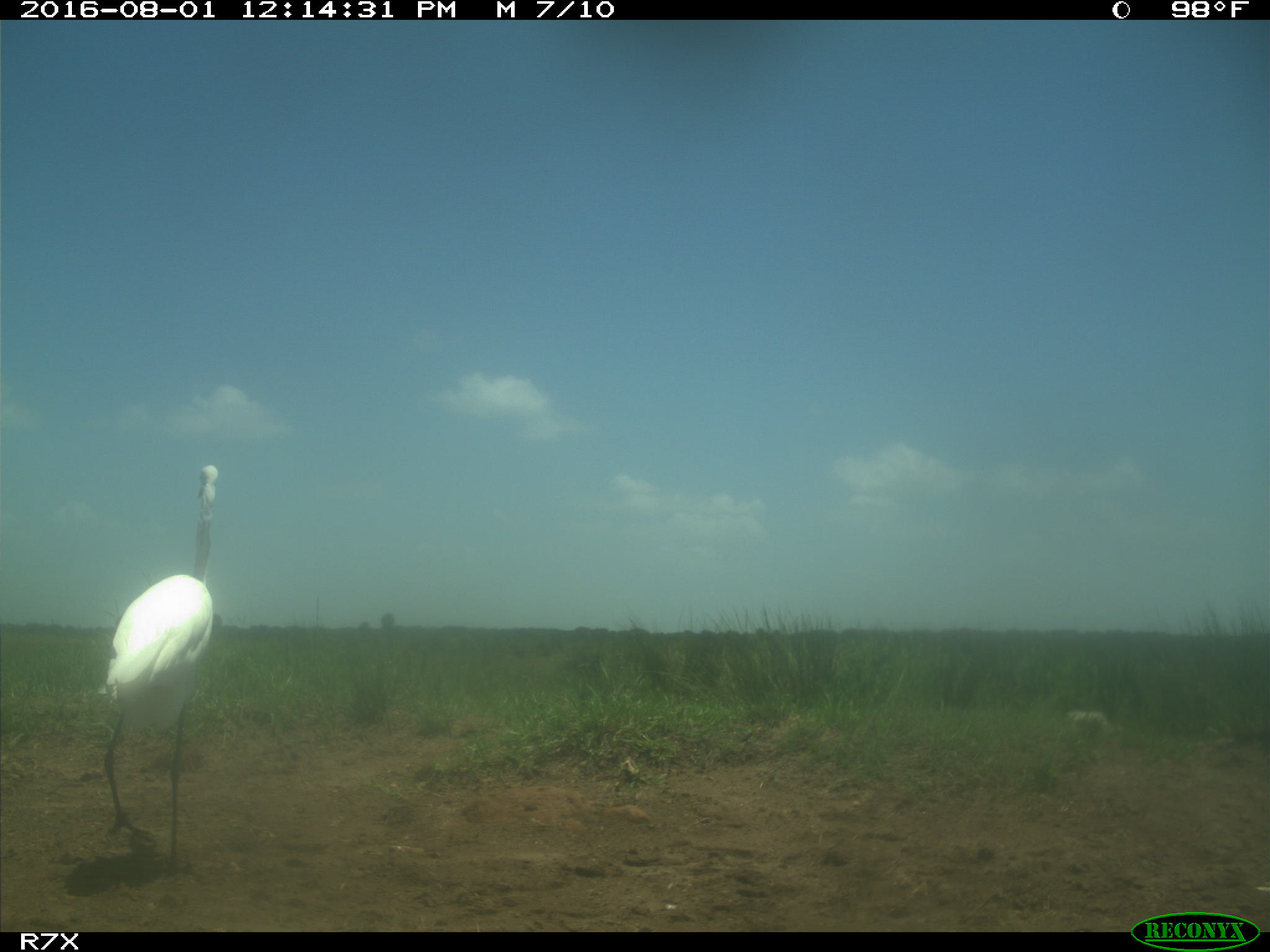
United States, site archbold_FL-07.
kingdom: Animalia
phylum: Chordata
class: Aves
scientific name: Aves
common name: birds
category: unidentified bird